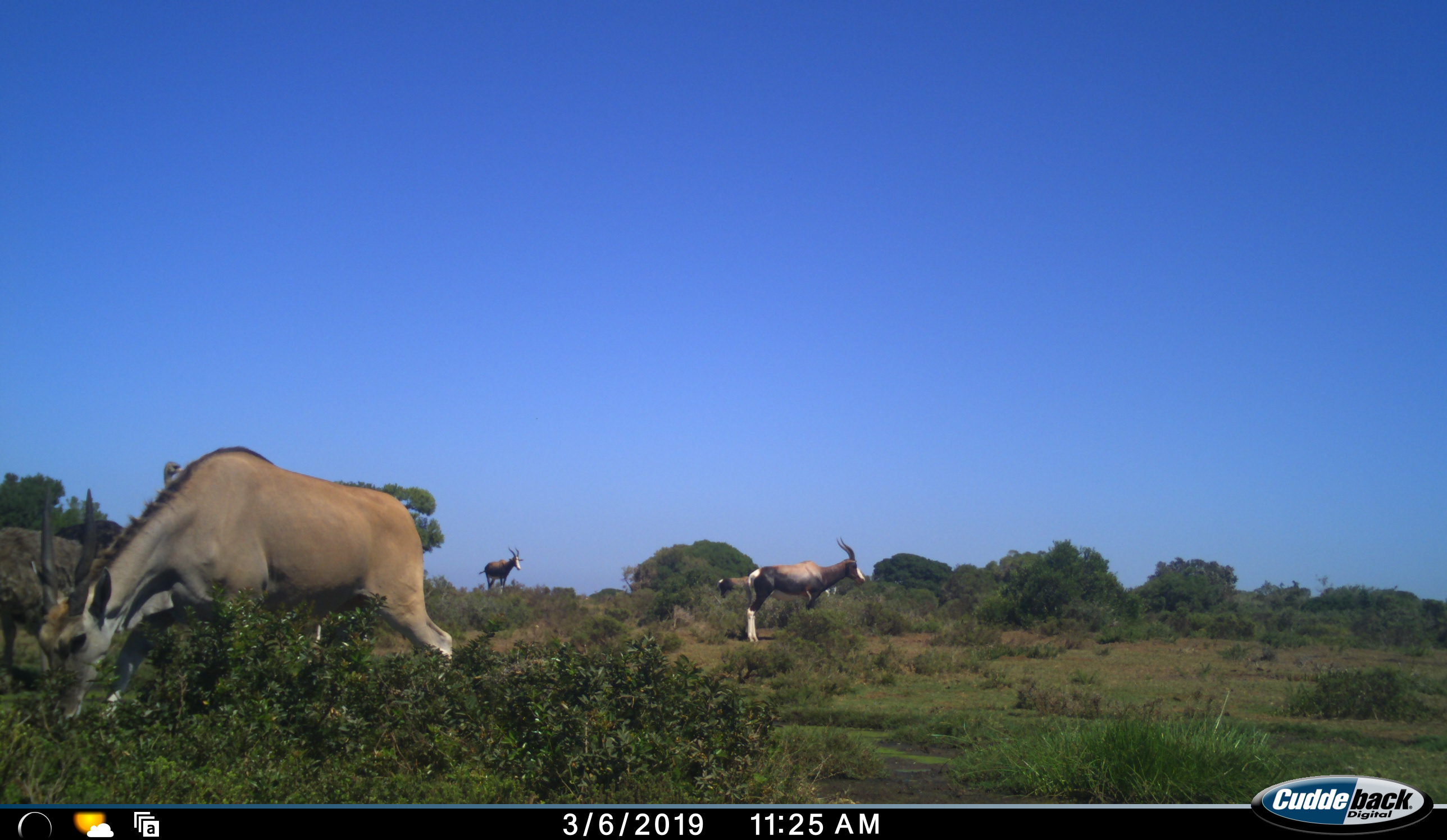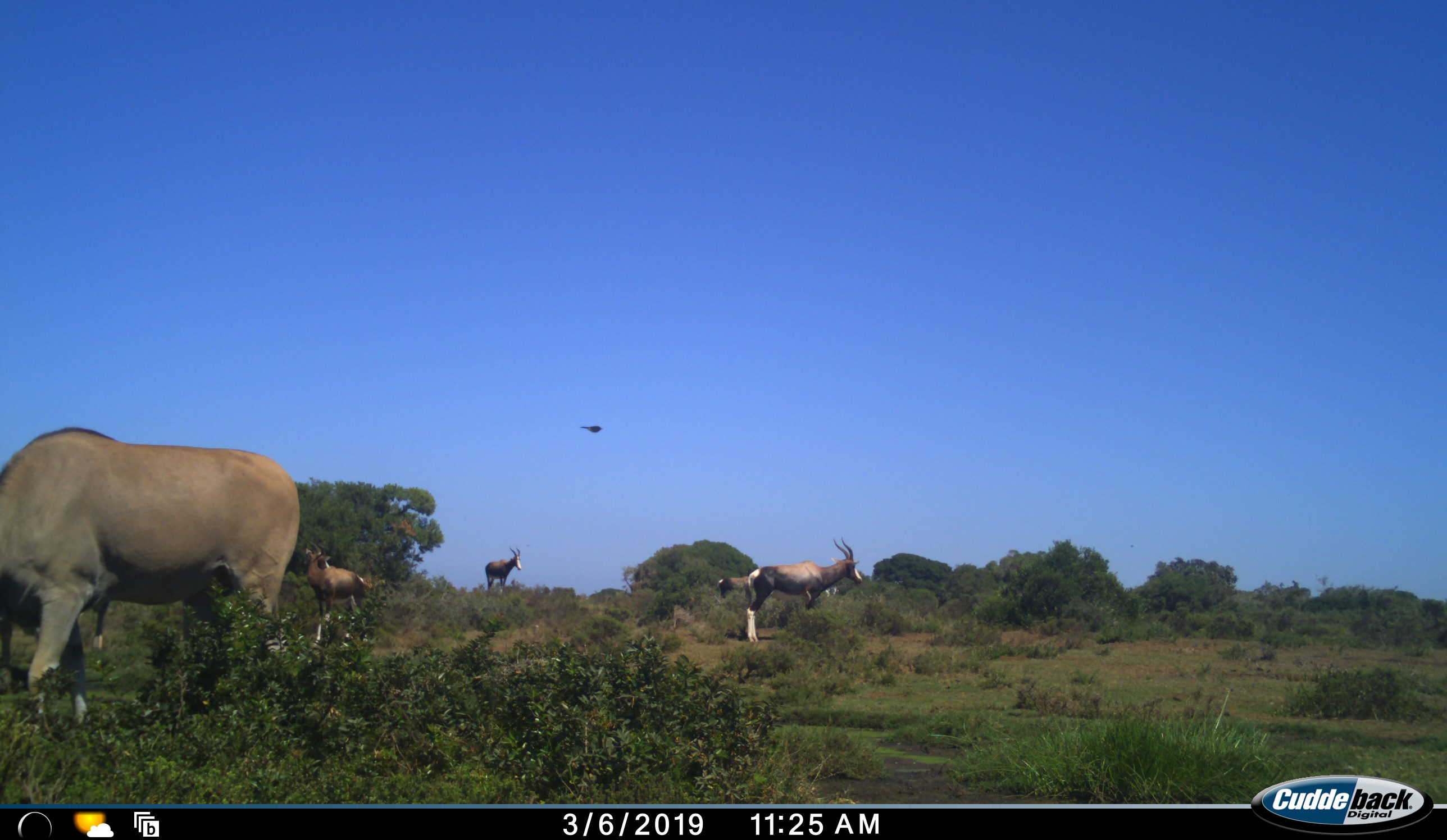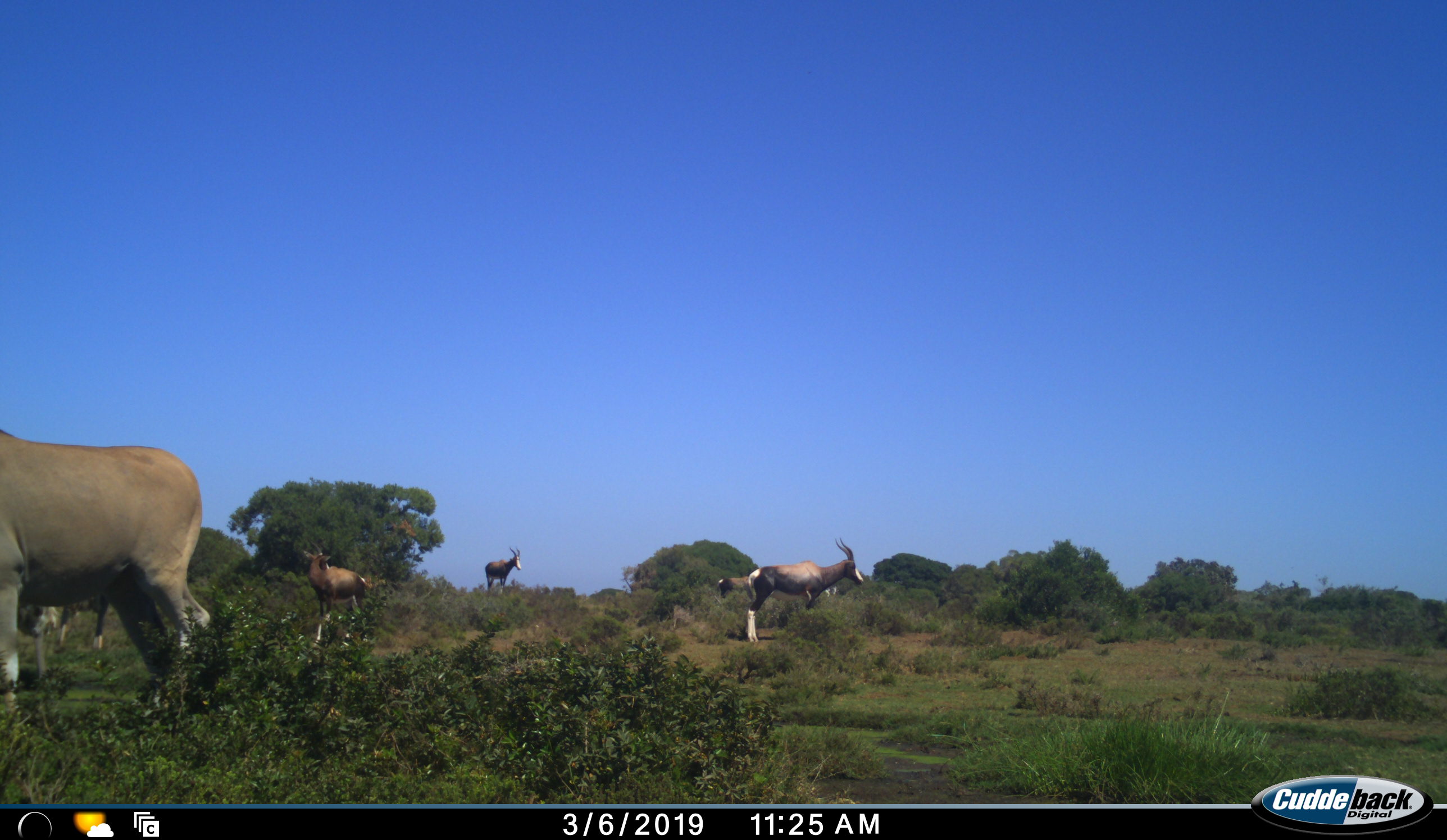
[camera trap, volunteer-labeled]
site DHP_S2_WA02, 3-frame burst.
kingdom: Animalia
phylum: Chordata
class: Mammalia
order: Artiodactyla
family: Bovidae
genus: Damaliscus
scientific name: Damaliscus pygargus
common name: bontebok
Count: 4.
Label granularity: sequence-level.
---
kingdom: Animalia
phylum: Chordata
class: Mammalia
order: Artiodactyla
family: Bovidae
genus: Tragelaphus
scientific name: Tragelaphus oryx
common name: eland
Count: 1.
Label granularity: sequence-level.